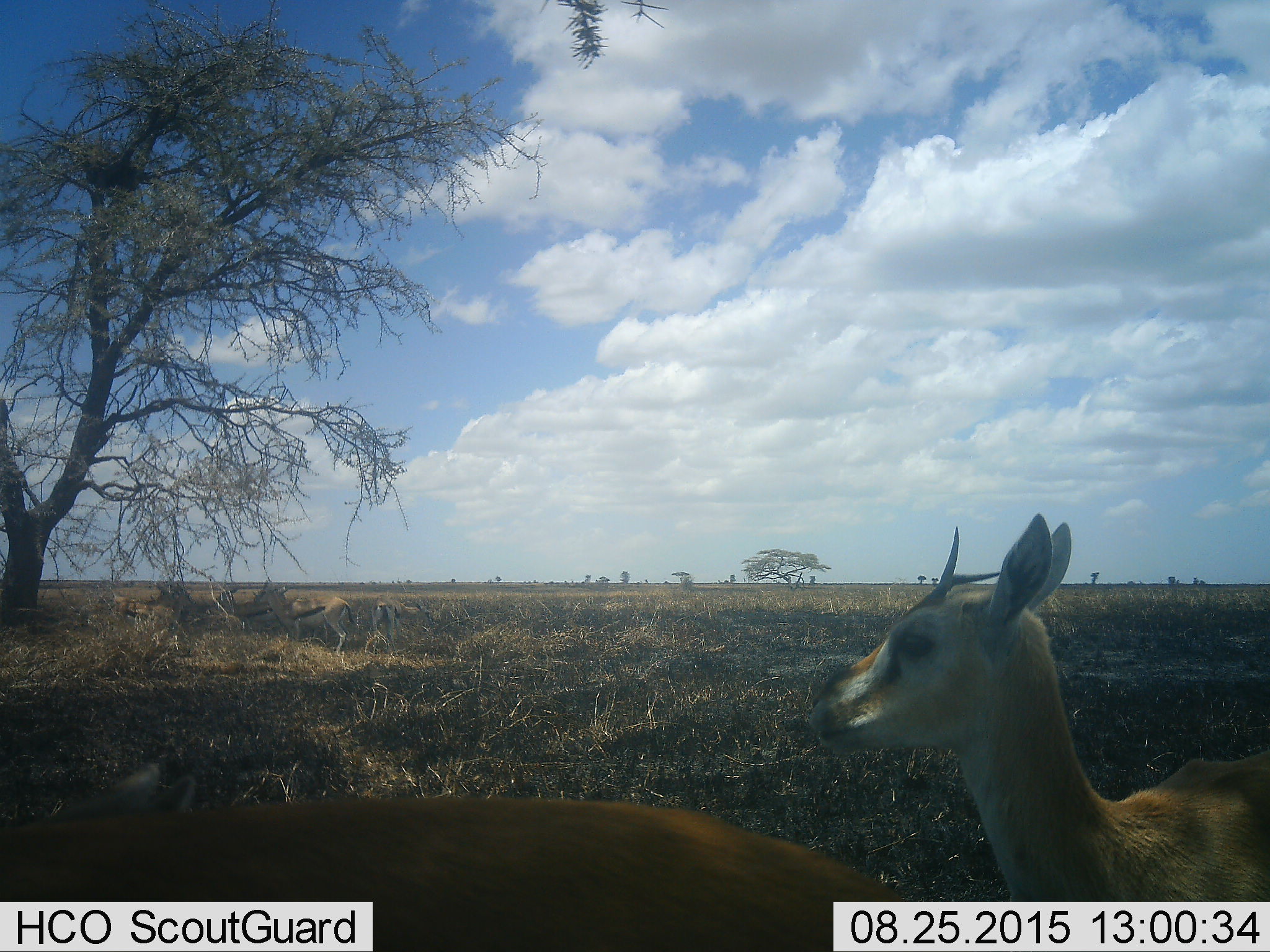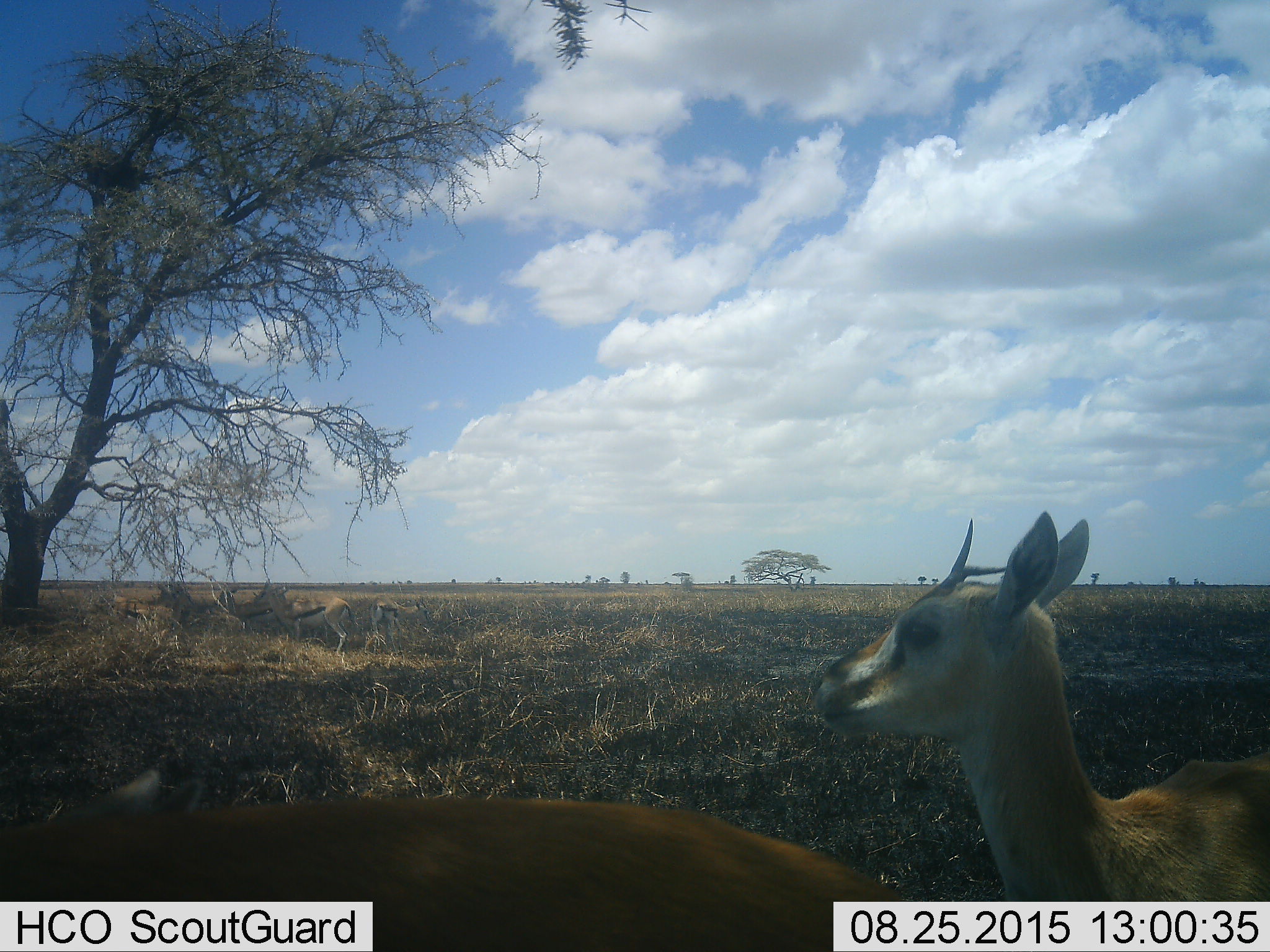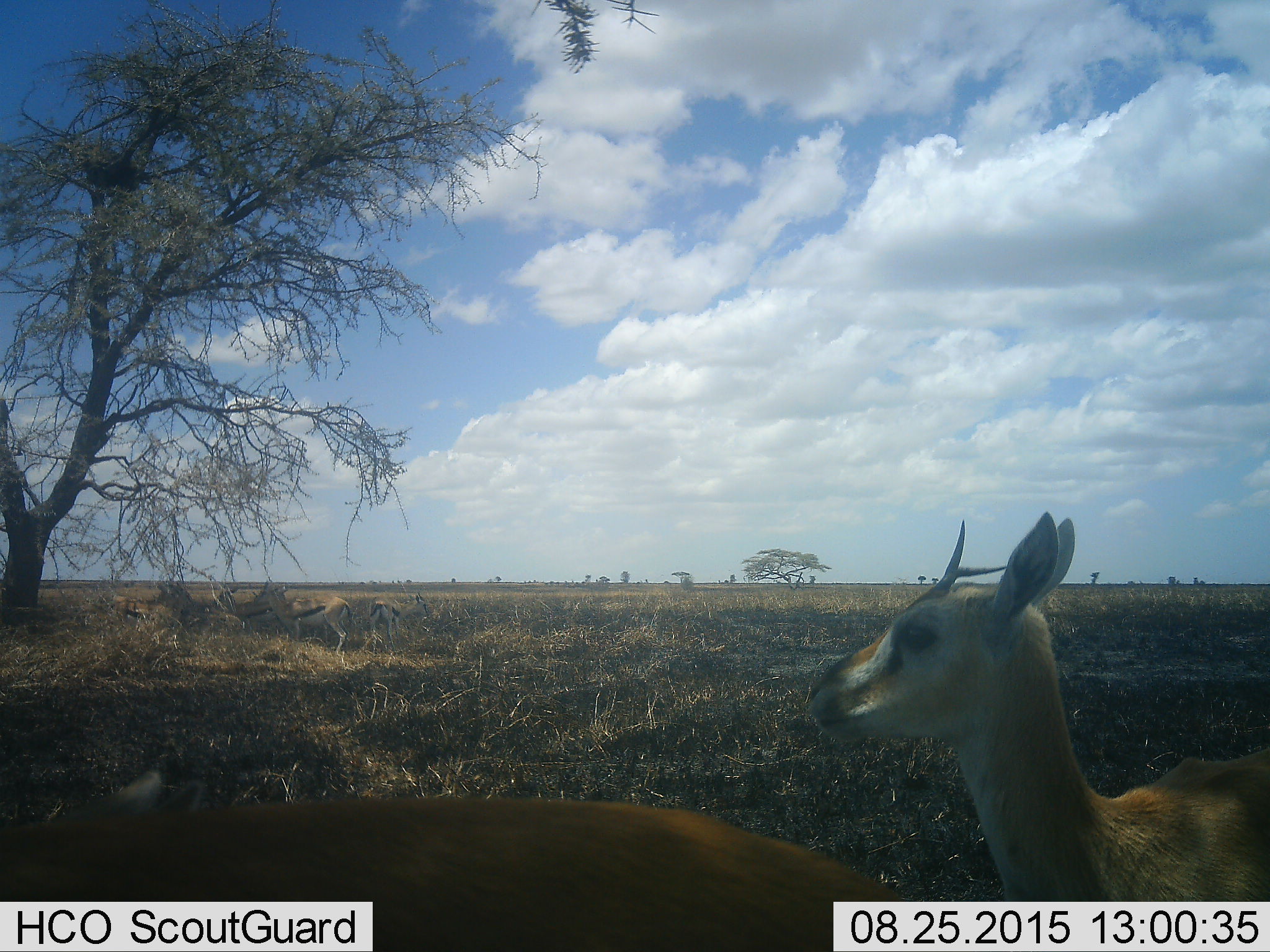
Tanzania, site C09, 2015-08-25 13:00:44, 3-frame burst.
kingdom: Animalia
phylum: Chordata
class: Mammalia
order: Artiodactyla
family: Bovidae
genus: Eudorcas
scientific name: Eudorcas thomsonii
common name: thomson's gazelle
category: gazellethomsons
Gazellethomsons (thomson's gazelle) (Eudorcas thomsonii), count 4. Behavior (volunteer vote fractions): standing 78%, resting 22%, moving 11%, interacting 0%. Young present (vote fraction): 6%. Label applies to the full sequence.